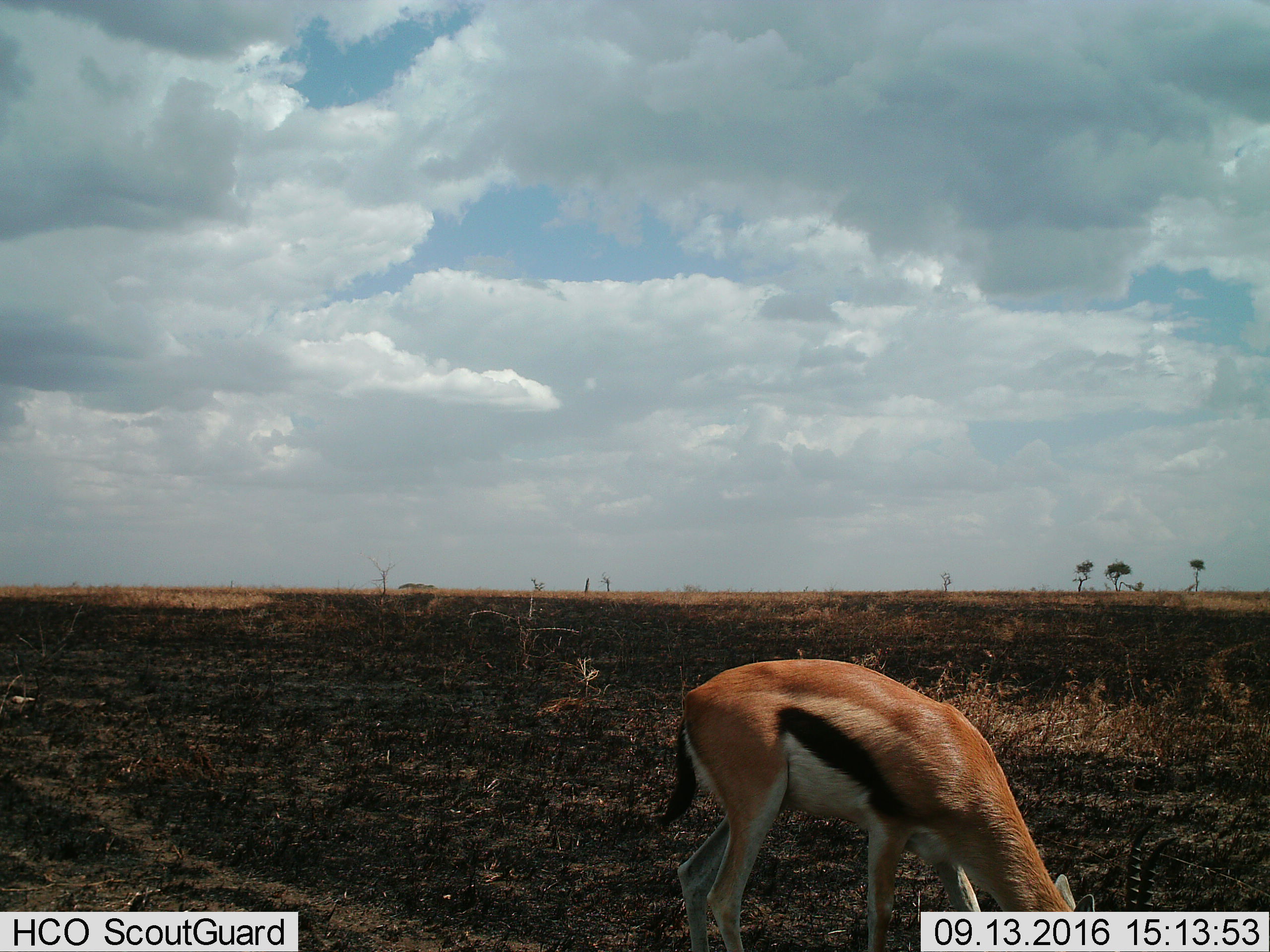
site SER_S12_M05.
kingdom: Animalia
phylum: Chordata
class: Mammalia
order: Artiodactyla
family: Bovidae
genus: Eudorcas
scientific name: Eudorcas thomsonii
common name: thomson's gazelle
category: gazellethomsons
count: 1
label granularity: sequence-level